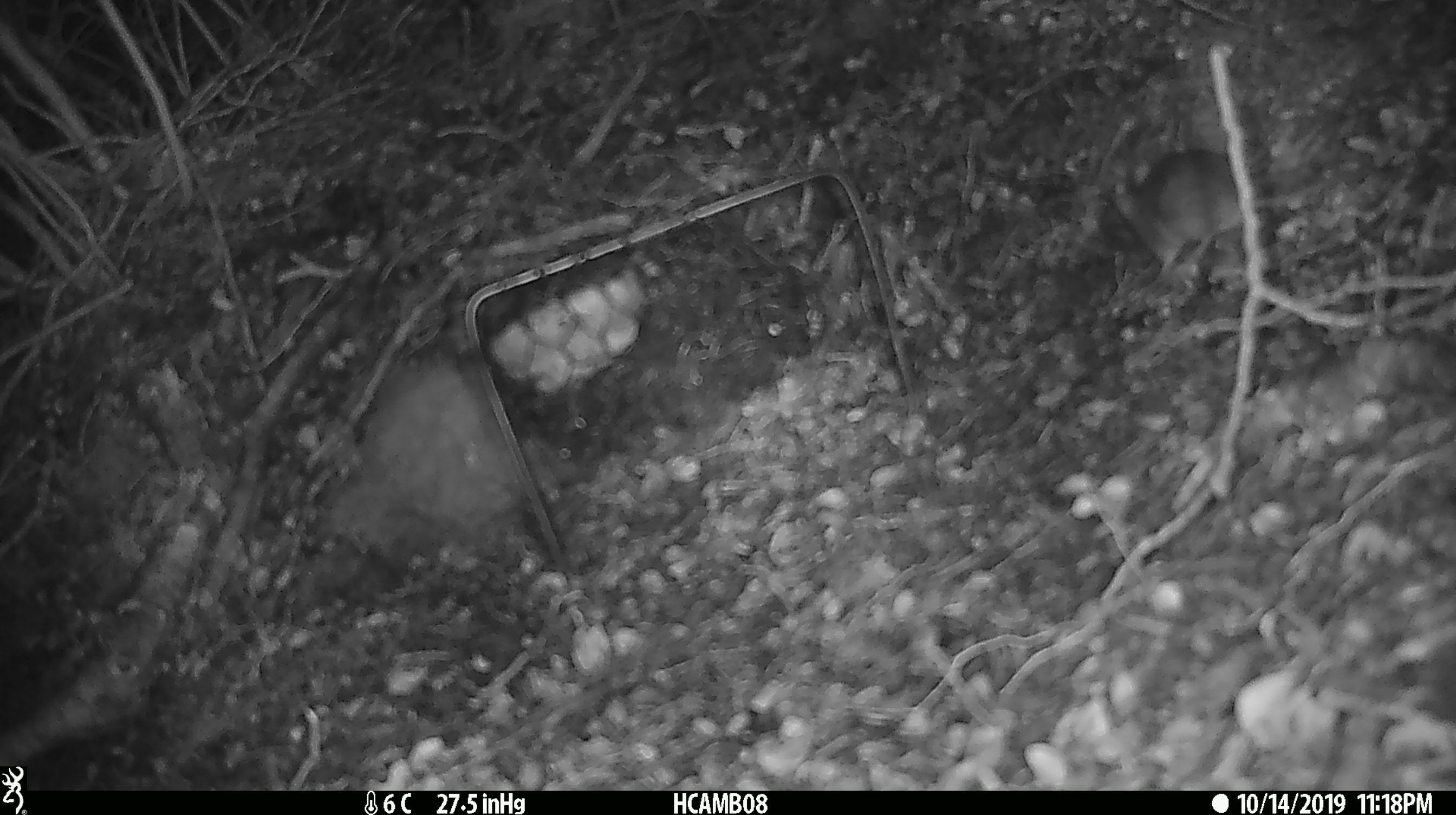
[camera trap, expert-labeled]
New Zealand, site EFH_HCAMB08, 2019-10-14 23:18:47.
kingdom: Animalia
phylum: Chordata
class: Mammalia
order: Rodentia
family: Muridae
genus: Mus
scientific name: Mus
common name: mouse